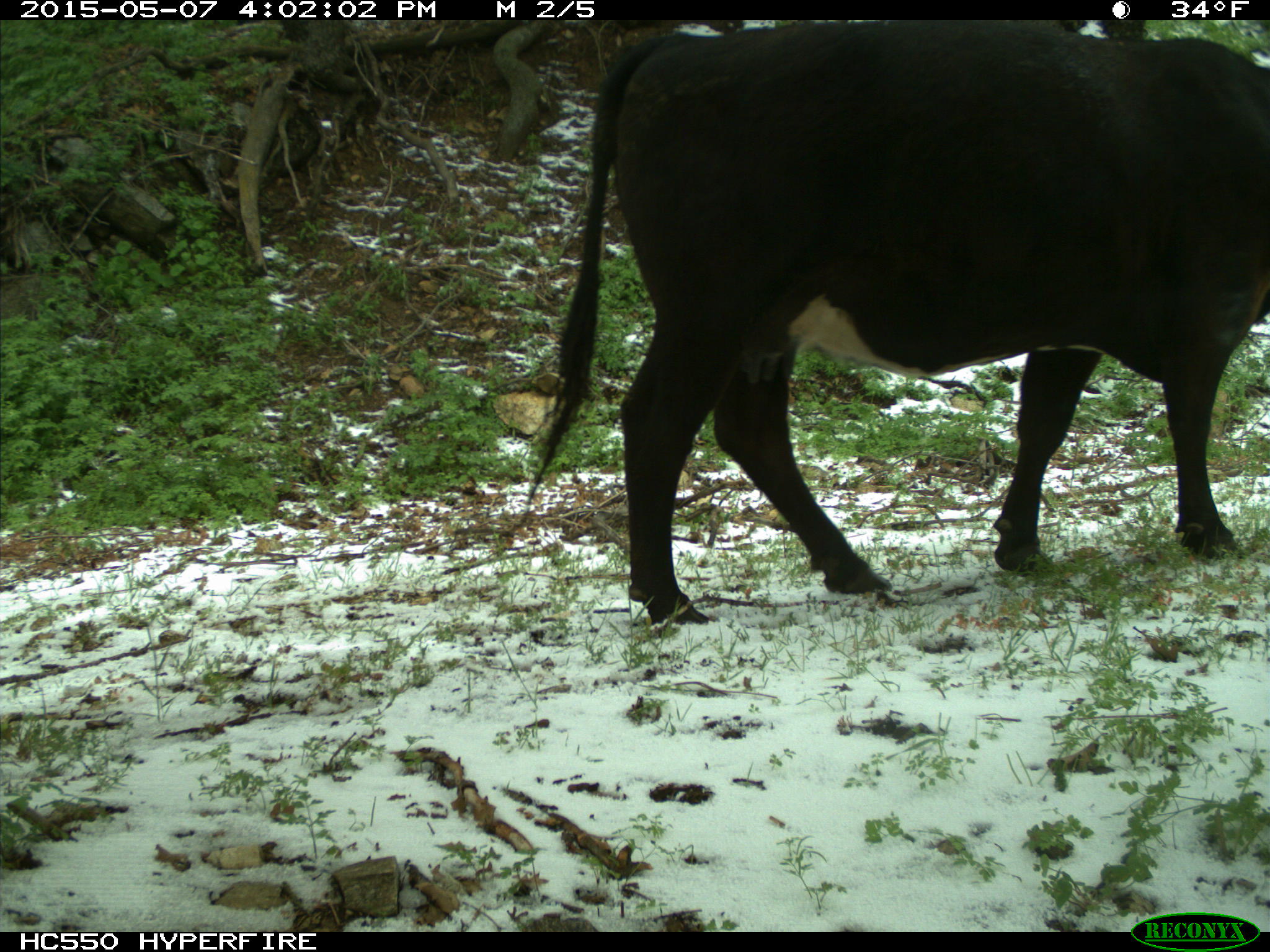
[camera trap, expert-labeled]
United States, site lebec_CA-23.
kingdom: Animalia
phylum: Chordata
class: Mammalia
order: Artiodactyla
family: Bovidae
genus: Bos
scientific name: Bos taurus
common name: domestic cow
Bos taurus (domestic cow).